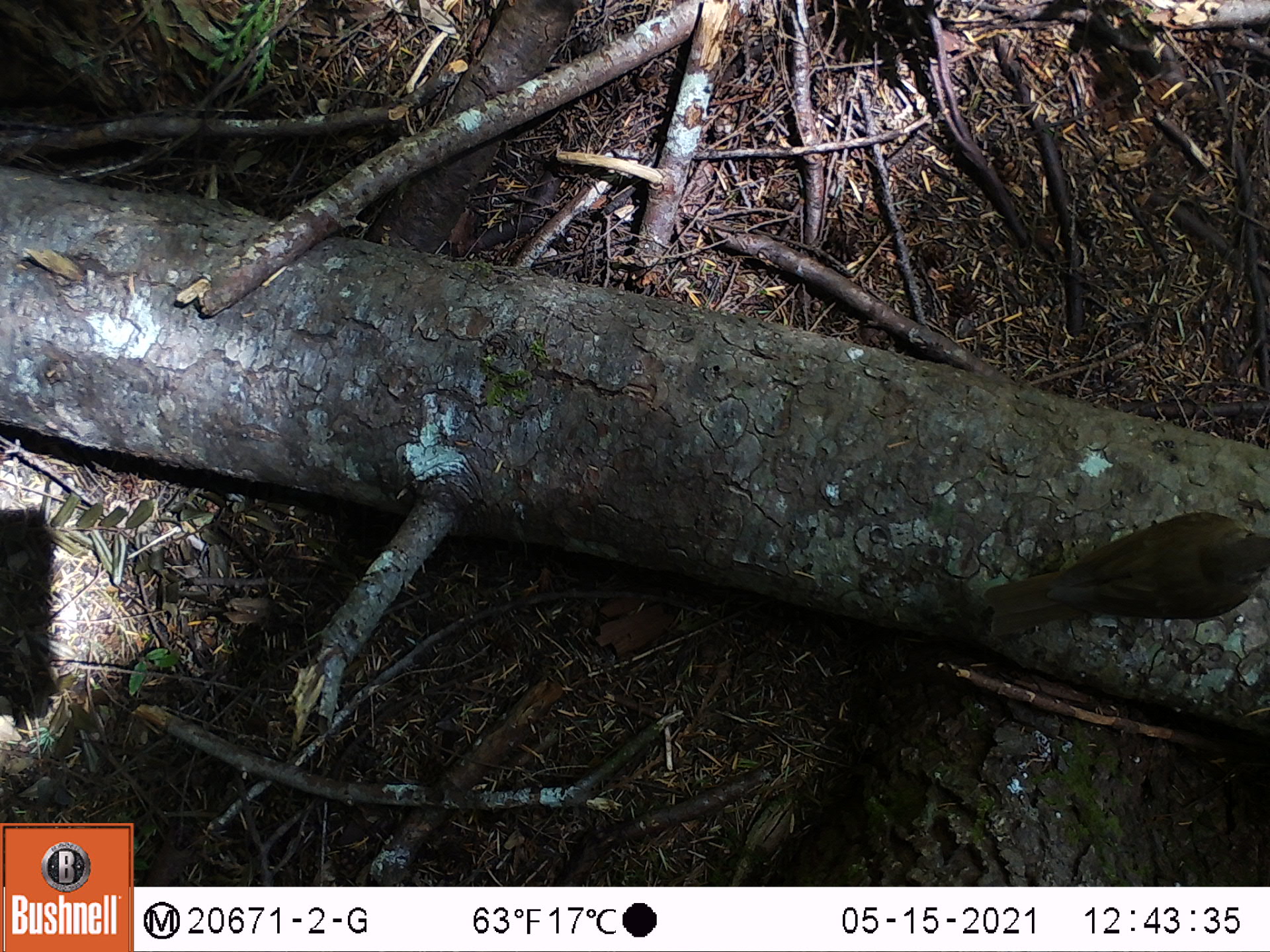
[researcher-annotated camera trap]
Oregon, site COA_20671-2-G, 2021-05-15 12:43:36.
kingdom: Animalia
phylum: Chordata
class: Aves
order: Passeriformes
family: Turdidae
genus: Catharus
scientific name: Catharus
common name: brown thrushes and nightingale-thrushes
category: catharus species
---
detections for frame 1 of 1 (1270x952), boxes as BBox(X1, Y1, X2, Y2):
catharus species: BBox(967, 483, 1269, 659)